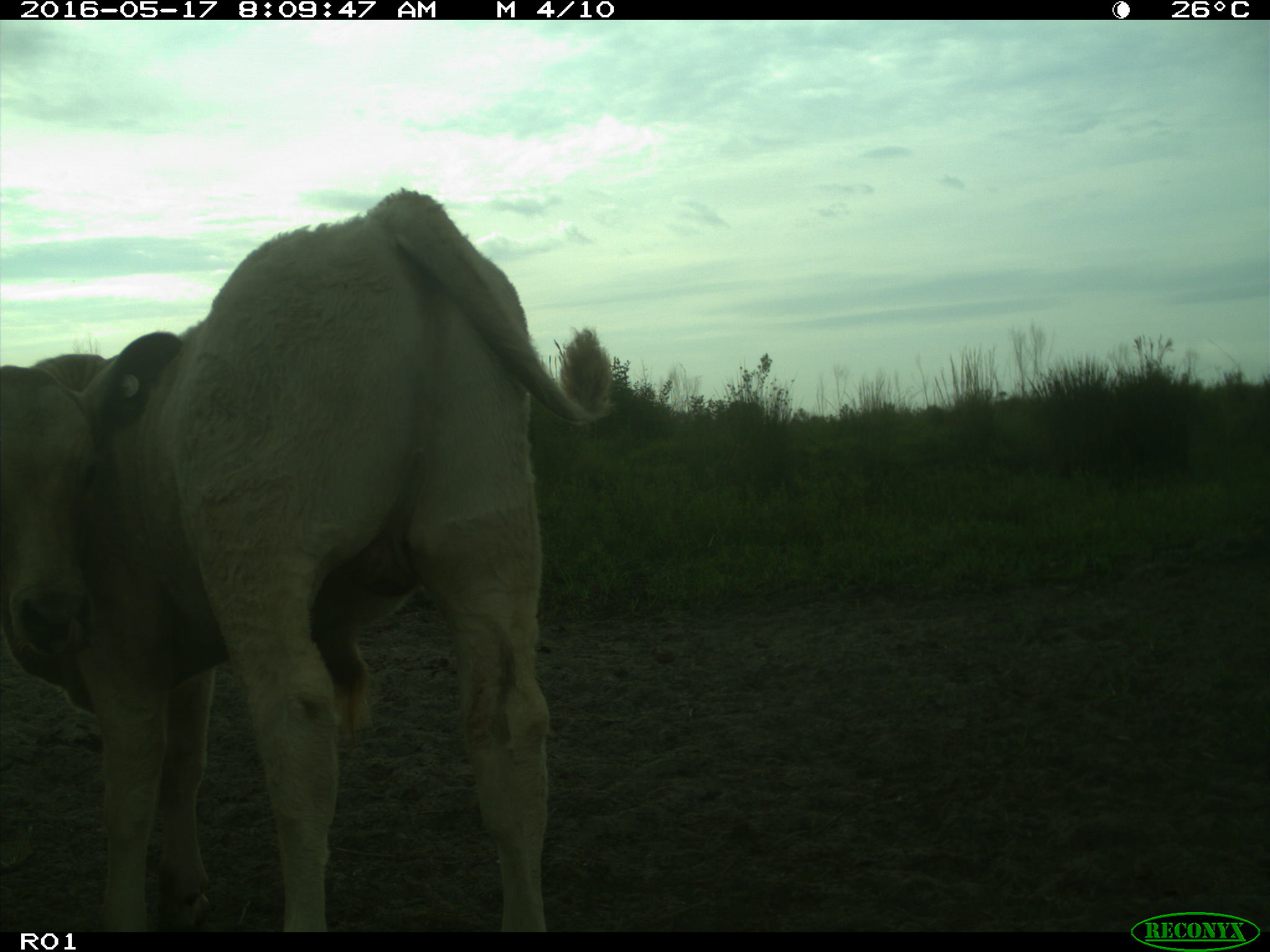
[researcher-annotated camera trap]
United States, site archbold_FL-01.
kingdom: Animalia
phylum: Chordata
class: Mammalia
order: Artiodactyla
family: Bovidae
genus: Bos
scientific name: Bos taurus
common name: domestic cow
Bos taurus (domestic cow).